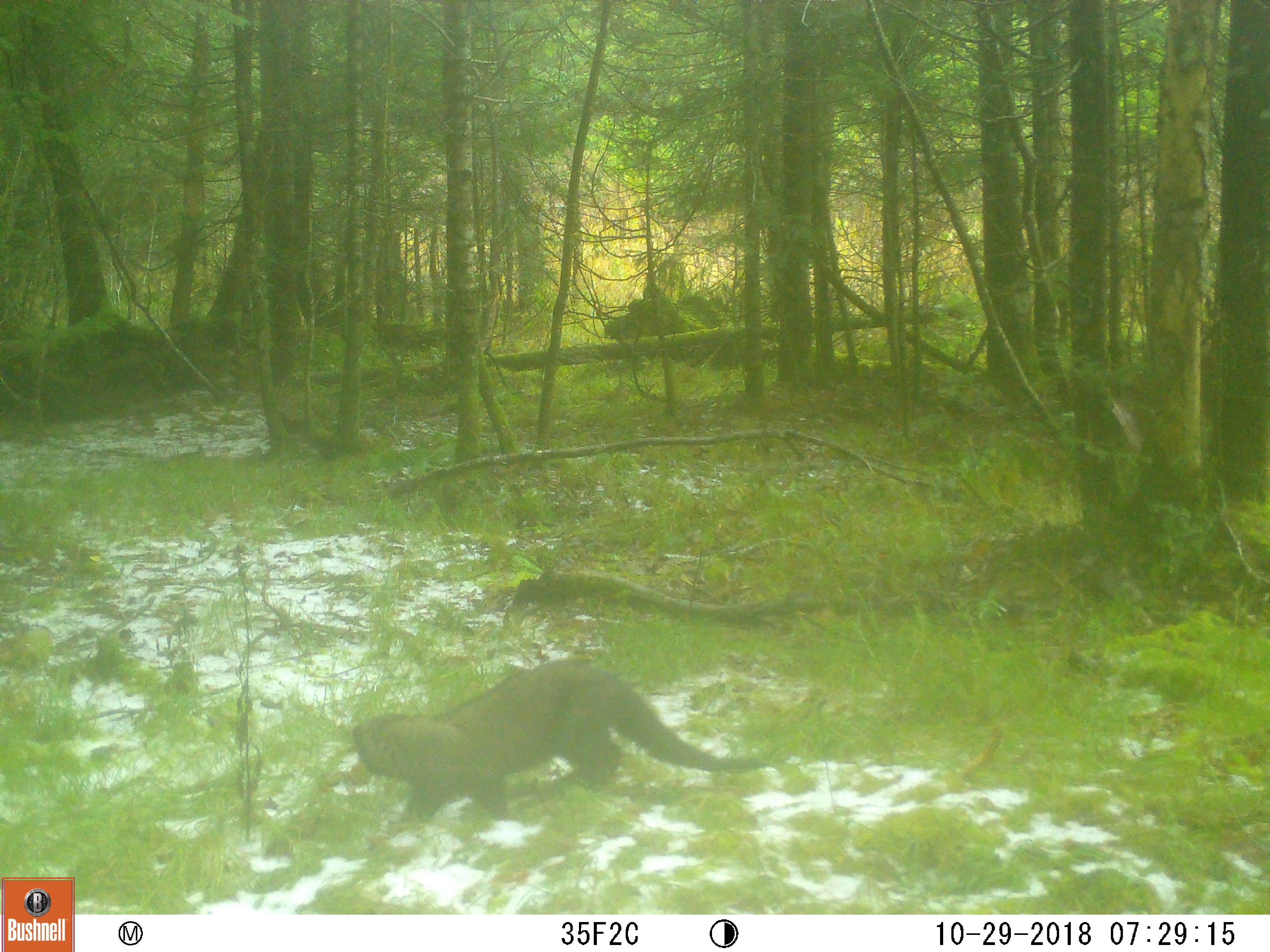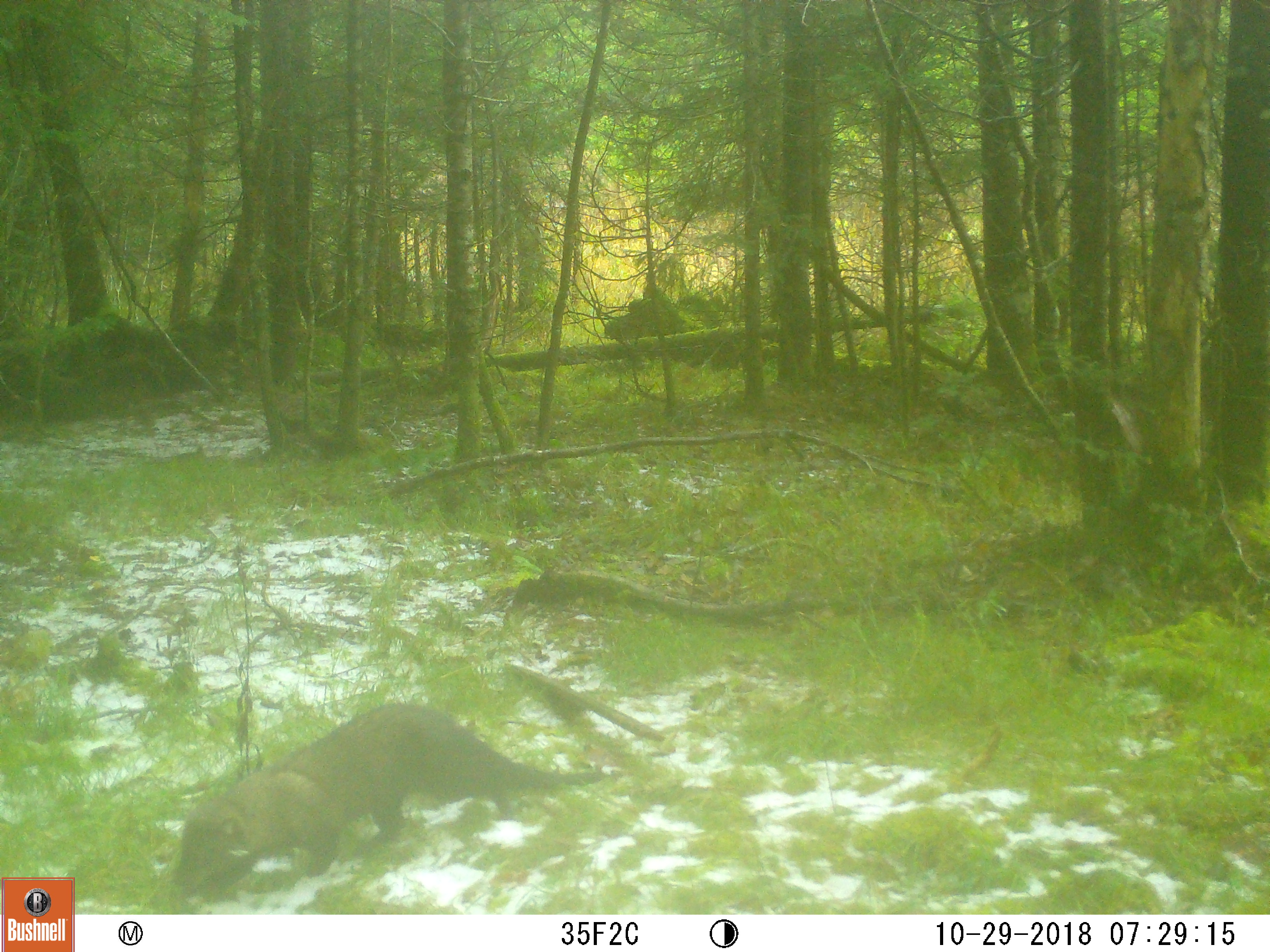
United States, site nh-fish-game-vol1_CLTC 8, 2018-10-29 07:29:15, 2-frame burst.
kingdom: Animalia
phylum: Chordata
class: Mammalia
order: Carnivora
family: Mustelidae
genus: Pekania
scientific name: Pekania pennanti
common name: fisher